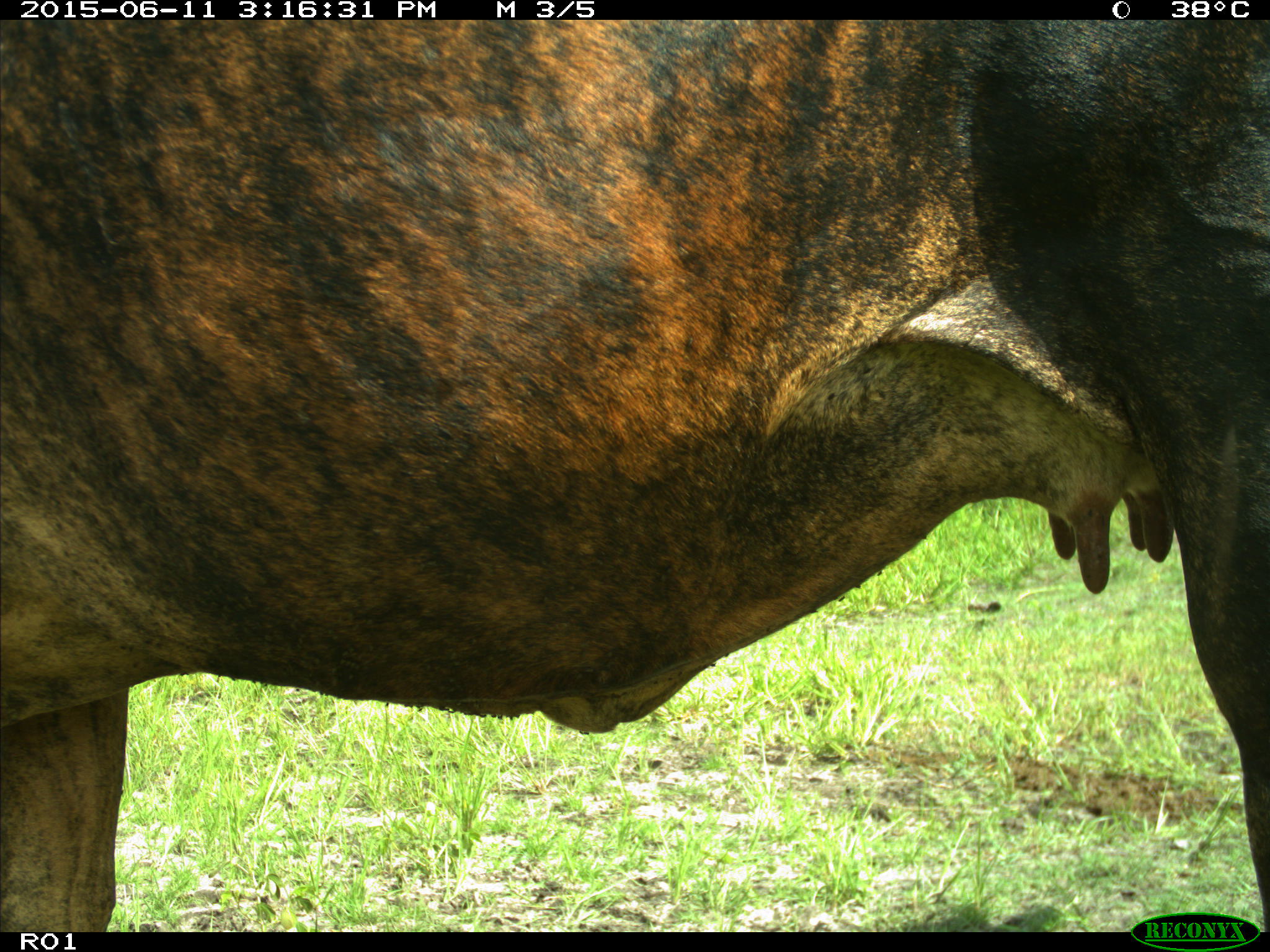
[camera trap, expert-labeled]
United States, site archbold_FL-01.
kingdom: Animalia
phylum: Chordata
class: Mammalia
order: Artiodactyla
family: Bovidae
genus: Bos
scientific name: Bos taurus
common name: domestic cow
Bos taurus (domestic cow).